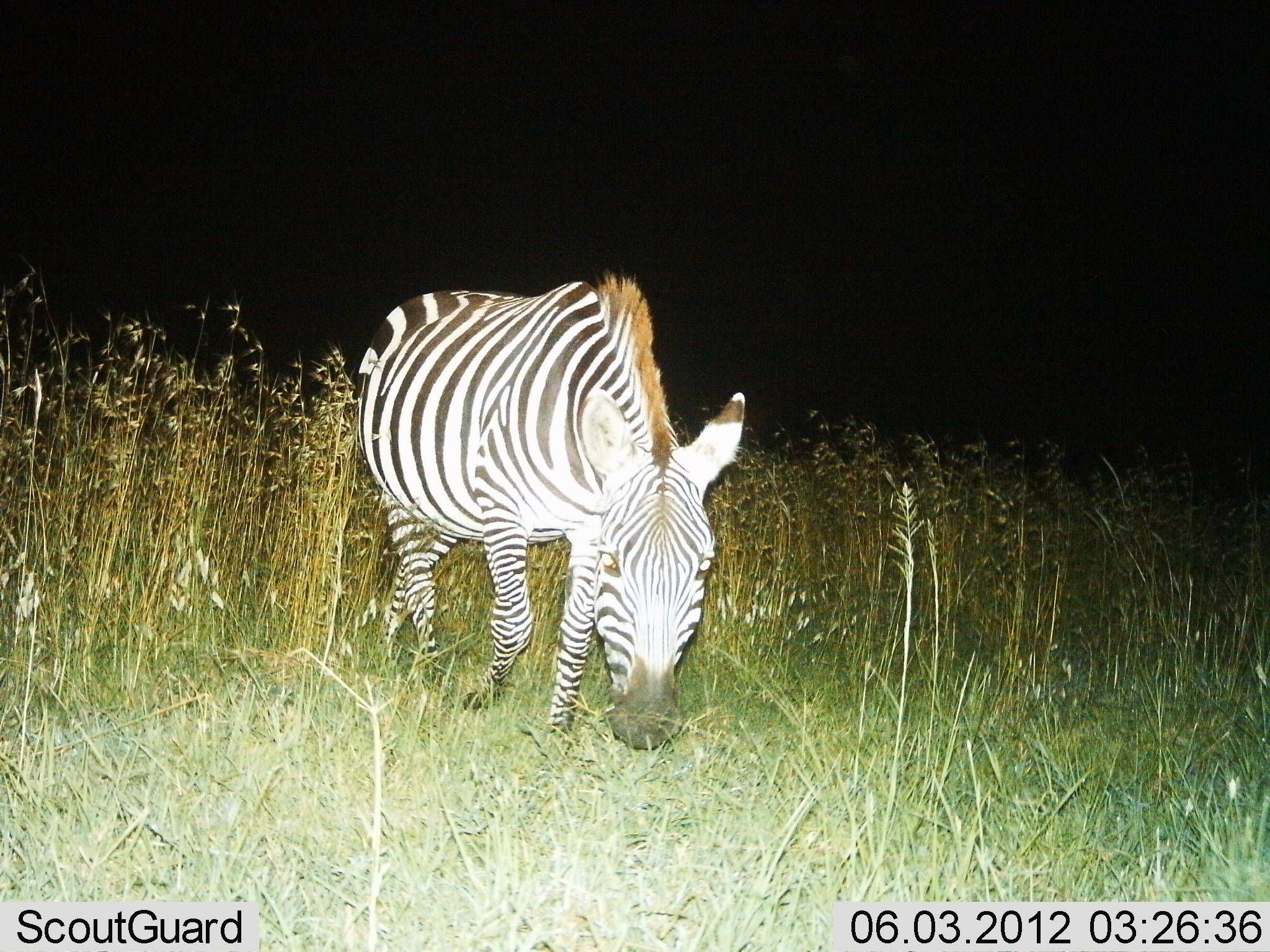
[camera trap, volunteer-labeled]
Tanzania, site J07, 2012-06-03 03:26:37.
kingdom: Animalia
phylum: Chordata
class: Mammalia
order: Perissodactyla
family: Equidae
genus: Equus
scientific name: Equus quagga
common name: plains zebra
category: zebra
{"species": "zebra (plains zebra) (Equus quagga)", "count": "1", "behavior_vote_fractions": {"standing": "27%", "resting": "0%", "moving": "27%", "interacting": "0%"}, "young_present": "0%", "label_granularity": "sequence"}